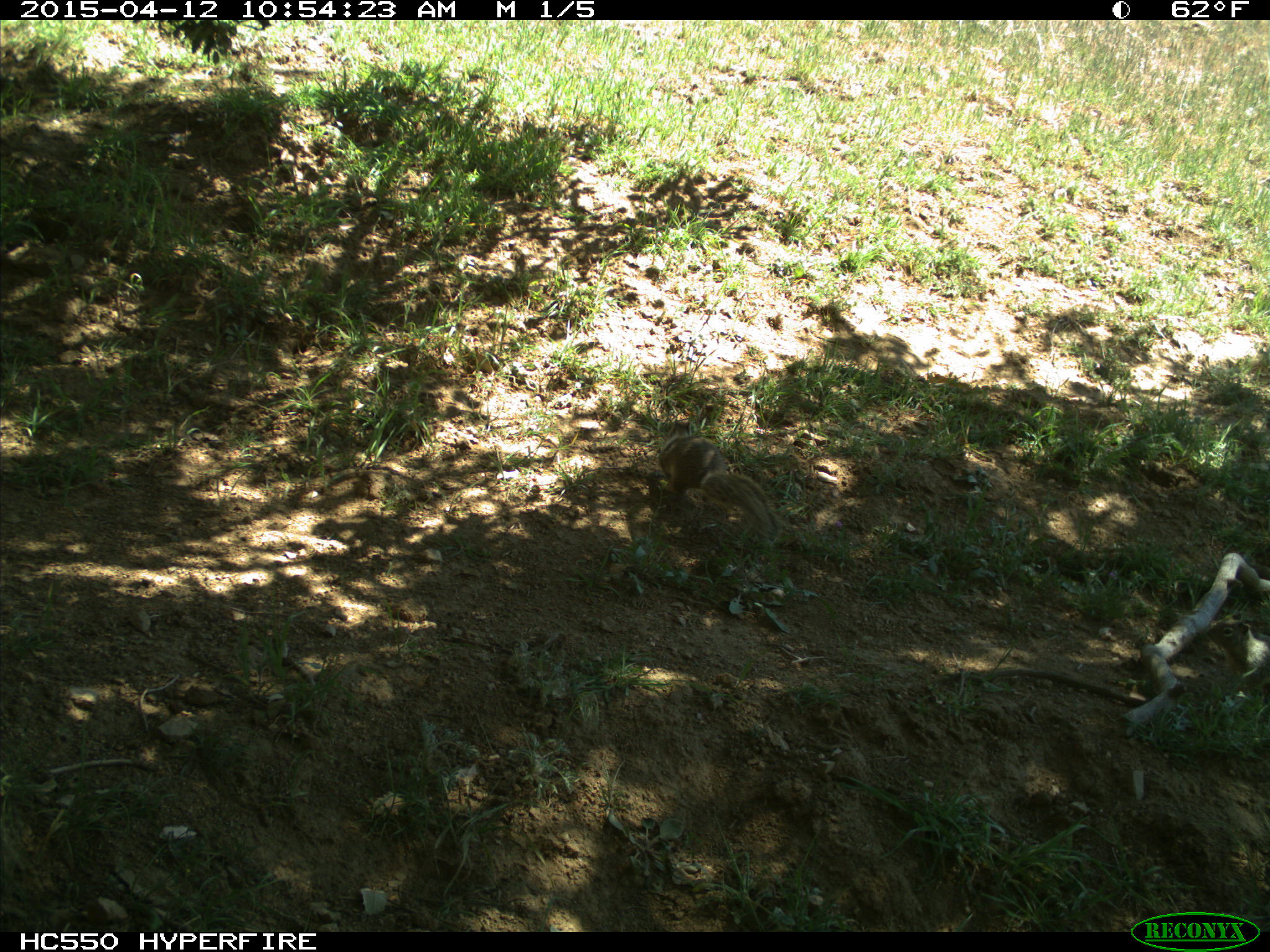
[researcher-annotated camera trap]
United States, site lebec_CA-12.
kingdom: Animalia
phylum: Chordata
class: Mammalia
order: Rodentia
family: Sciuridae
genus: Otospermophilus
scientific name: Otospermophilus beecheyi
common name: california ground squirrel